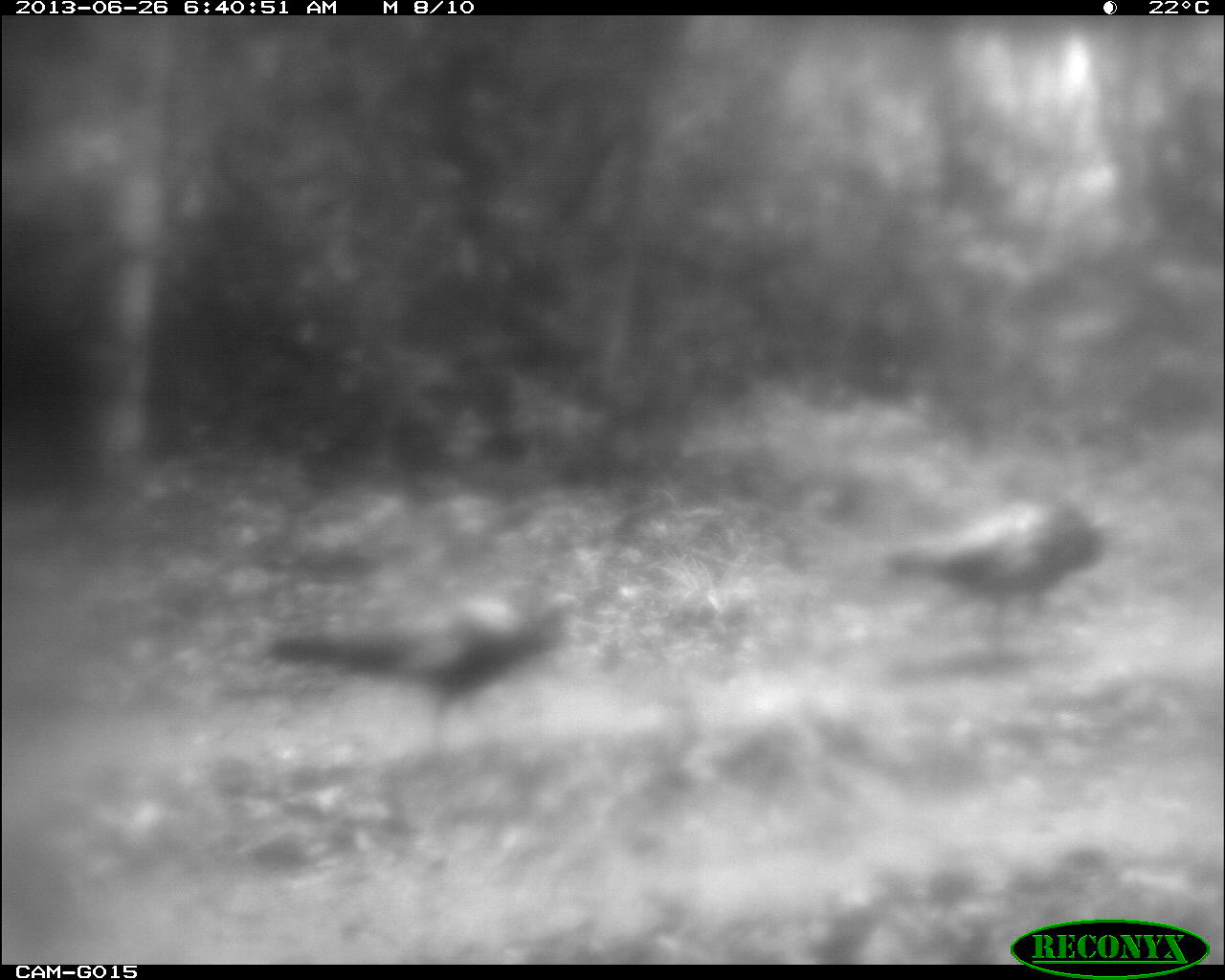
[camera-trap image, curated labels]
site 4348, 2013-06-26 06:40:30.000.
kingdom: Animalia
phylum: Chordata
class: Aves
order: Galliformes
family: Phasianidae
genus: Meleagris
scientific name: Meleagris ocellata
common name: ocellated turkey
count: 2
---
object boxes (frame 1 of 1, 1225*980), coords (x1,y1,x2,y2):
meleagris ocellata: (266,572,575,742); (879,485,1106,633)